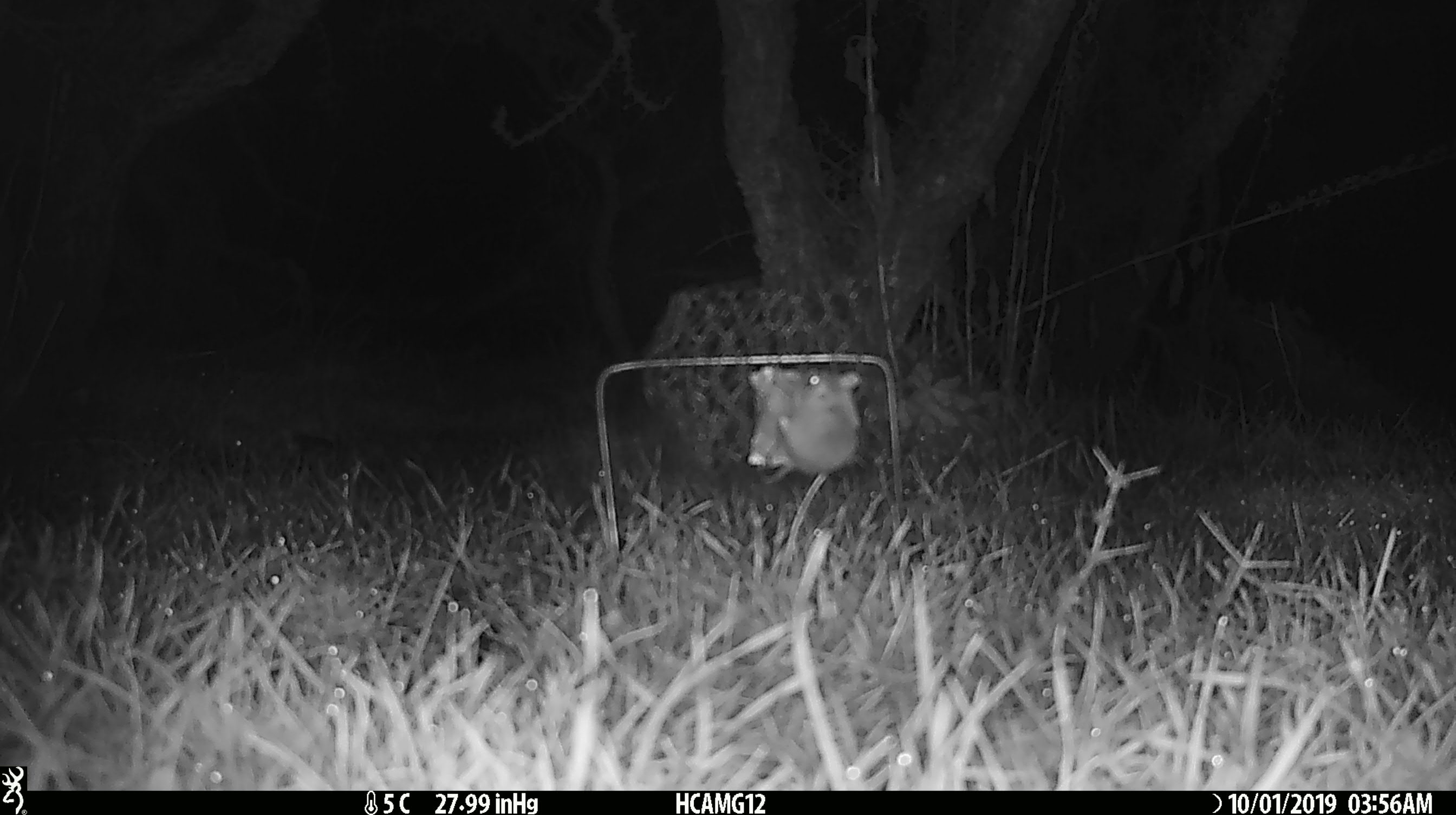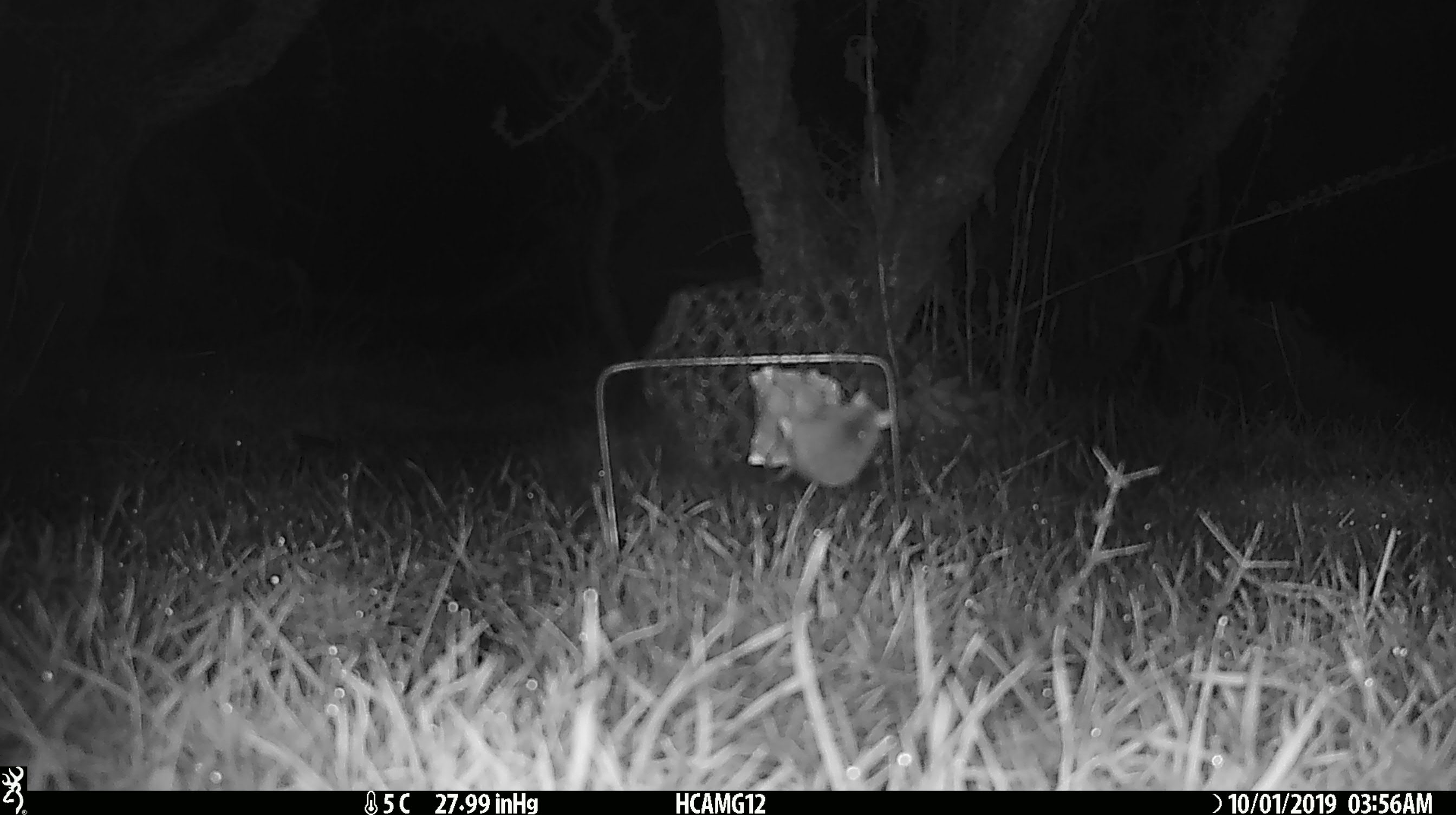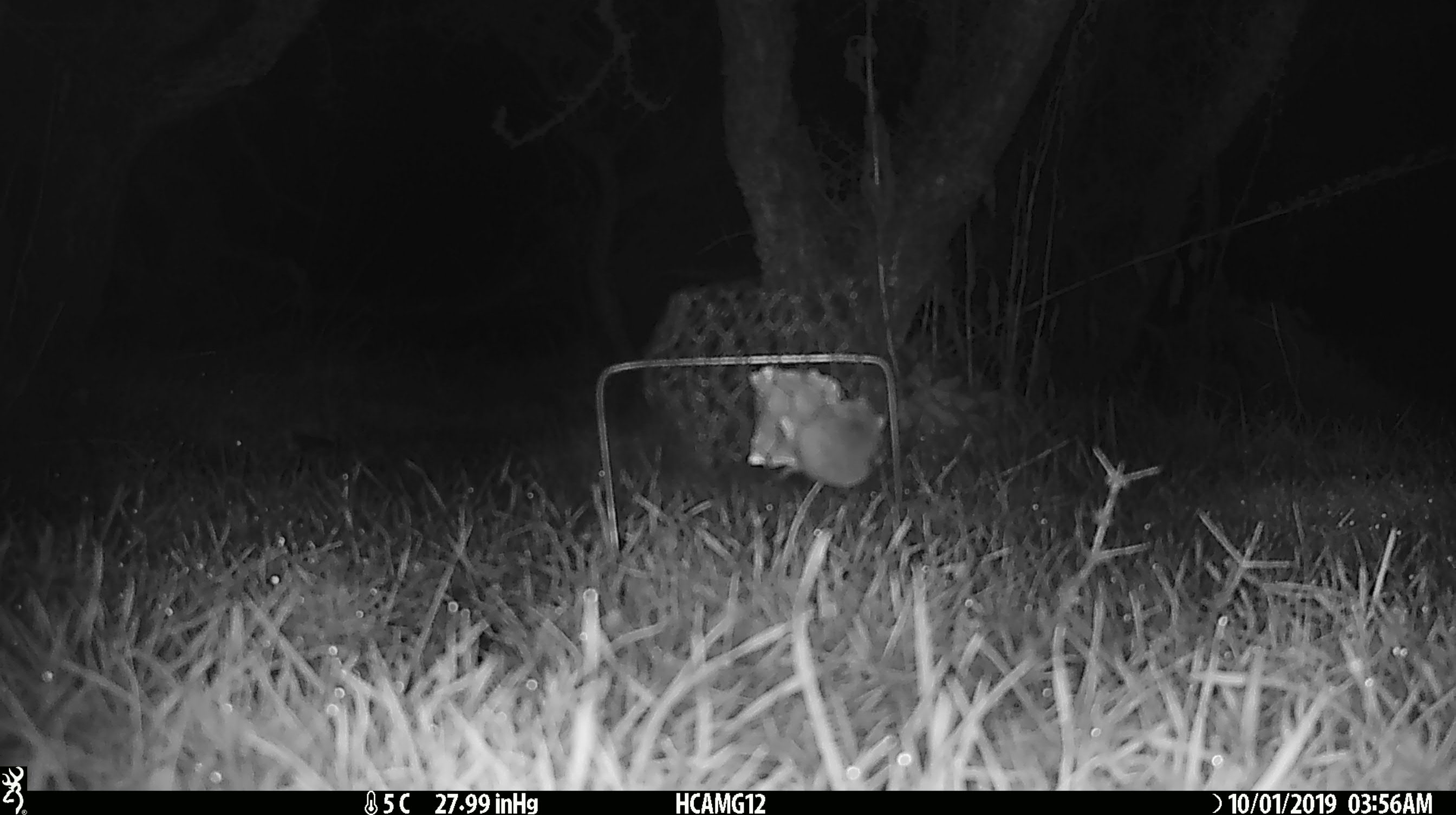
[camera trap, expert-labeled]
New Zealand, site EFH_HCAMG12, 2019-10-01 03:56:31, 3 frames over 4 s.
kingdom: Animalia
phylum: Chordata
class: Mammalia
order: Rodentia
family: Muridae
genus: Mus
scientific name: Mus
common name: mouse